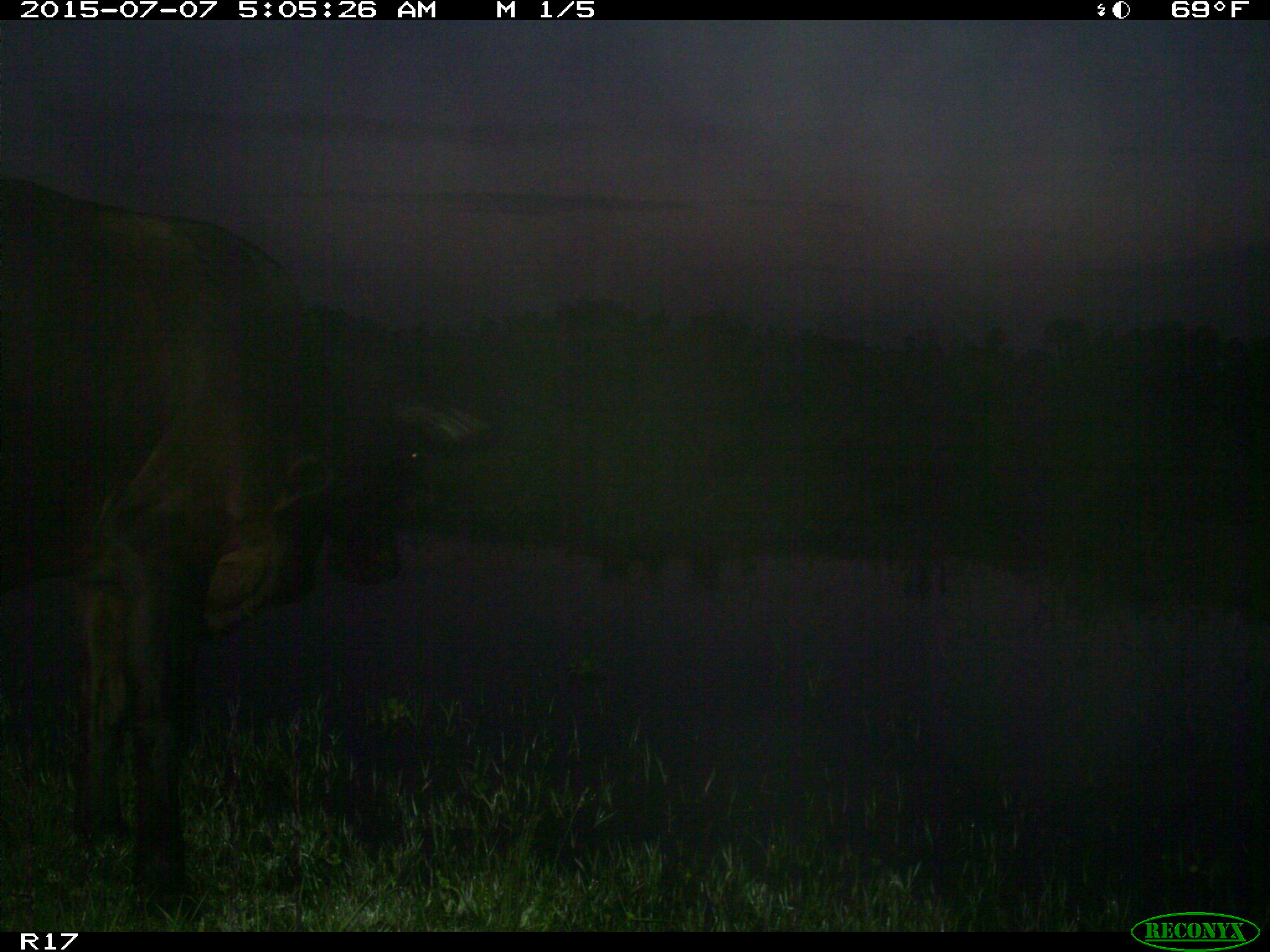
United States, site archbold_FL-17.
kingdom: Animalia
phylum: Chordata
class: Mammalia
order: Artiodactyla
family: Bovidae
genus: Bos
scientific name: Bos taurus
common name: domestic cow